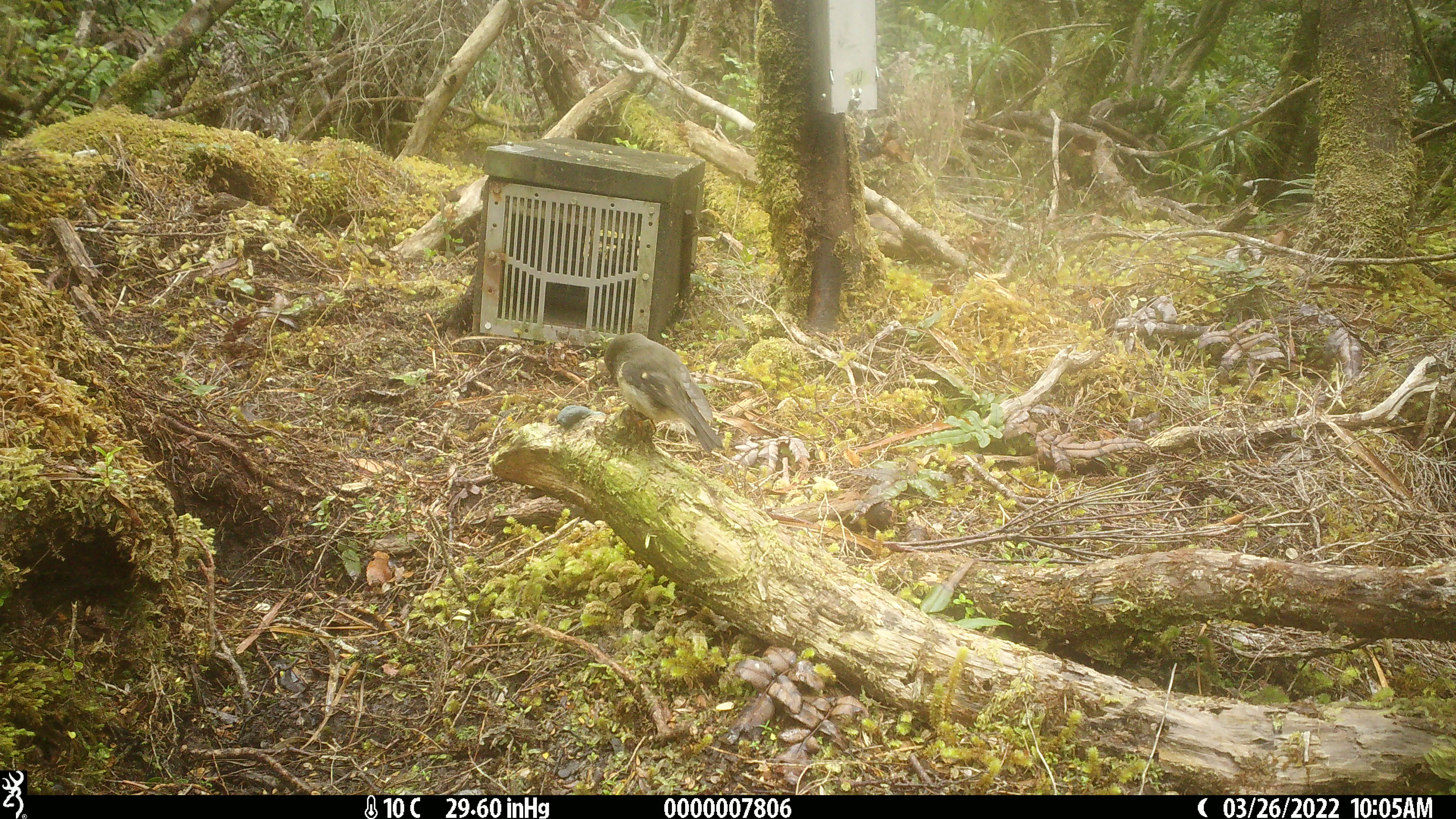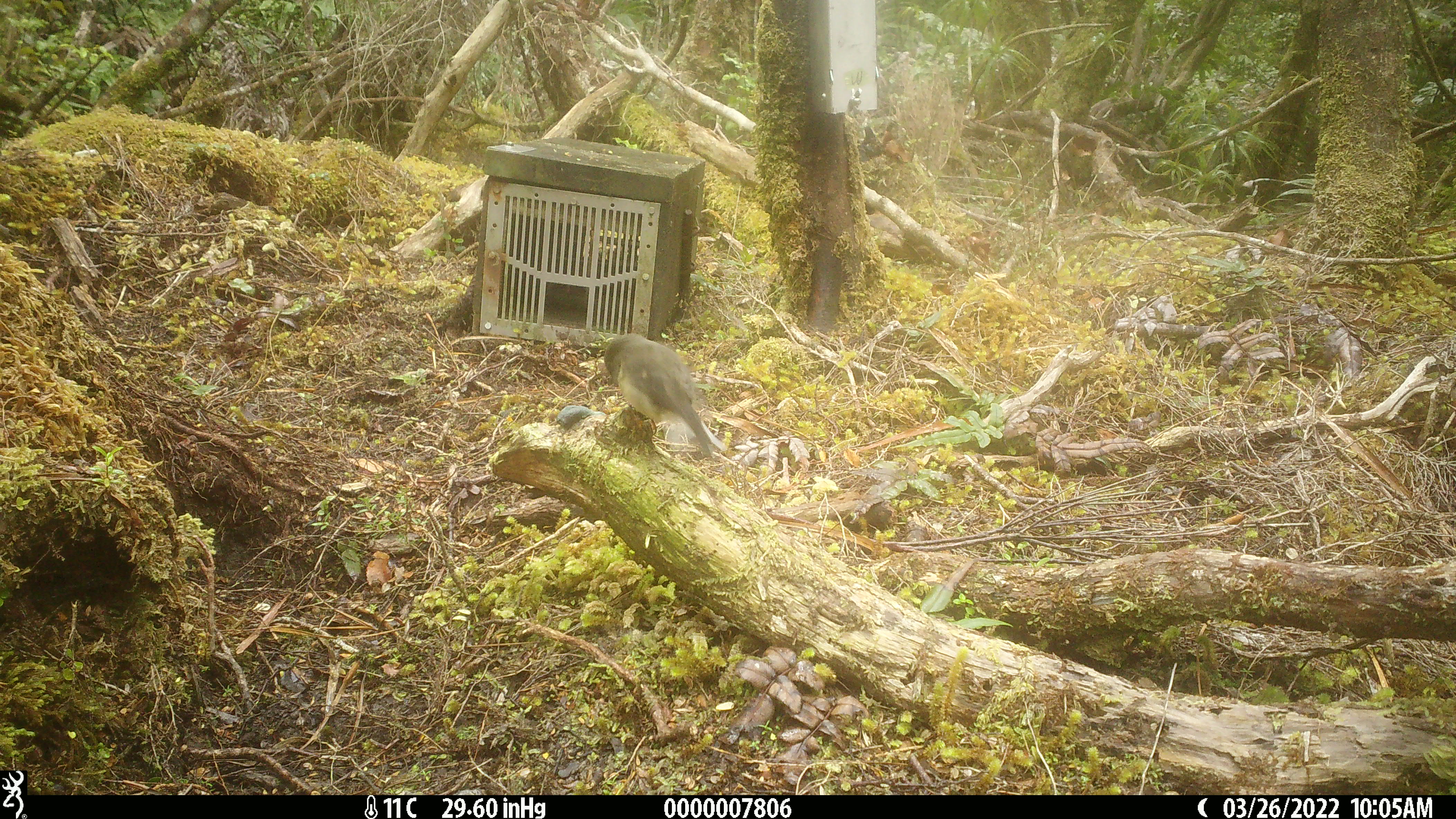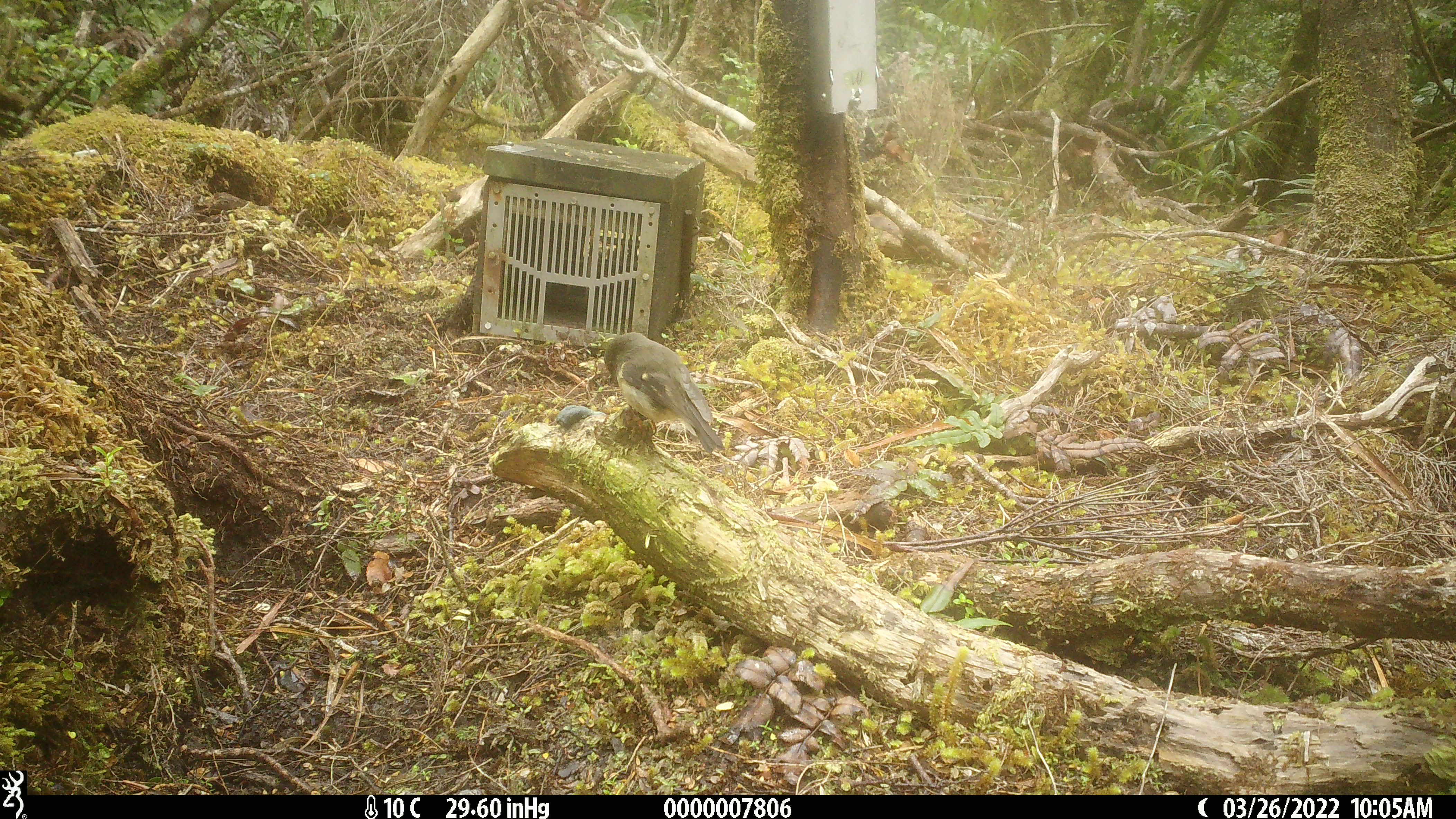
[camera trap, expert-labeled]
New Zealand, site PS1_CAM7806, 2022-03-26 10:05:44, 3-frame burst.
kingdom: Animalia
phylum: Chordata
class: Aves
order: Passeriformes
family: Petroicidae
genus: Petroica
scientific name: Petroica macrocephala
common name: tomtit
Tomtit (Petroica macrocephala).